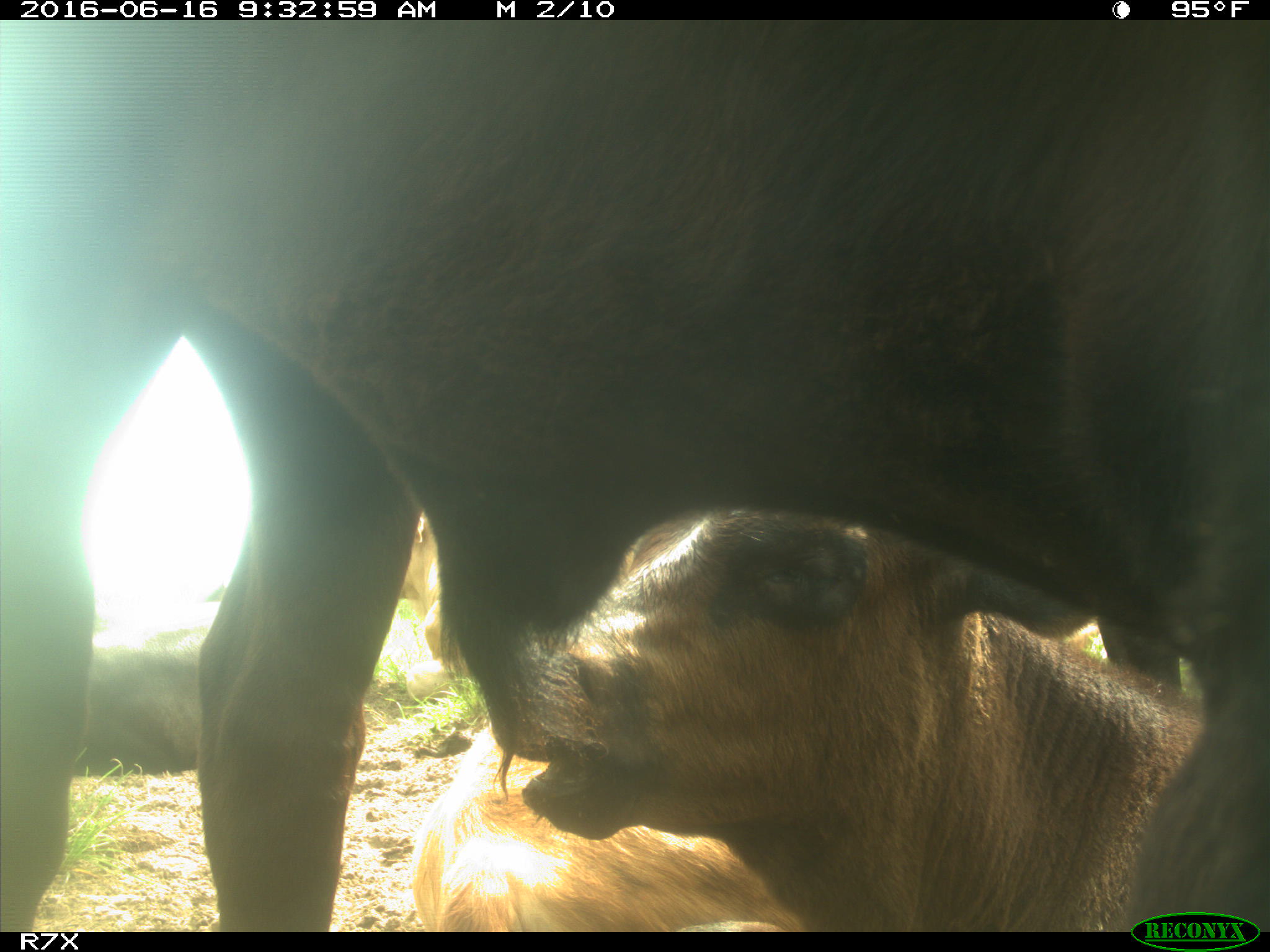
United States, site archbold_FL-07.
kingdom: Animalia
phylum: Chordata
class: Mammalia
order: Artiodactyla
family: Bovidae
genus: Bos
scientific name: Bos taurus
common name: domestic cow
Bos taurus (domestic cow).